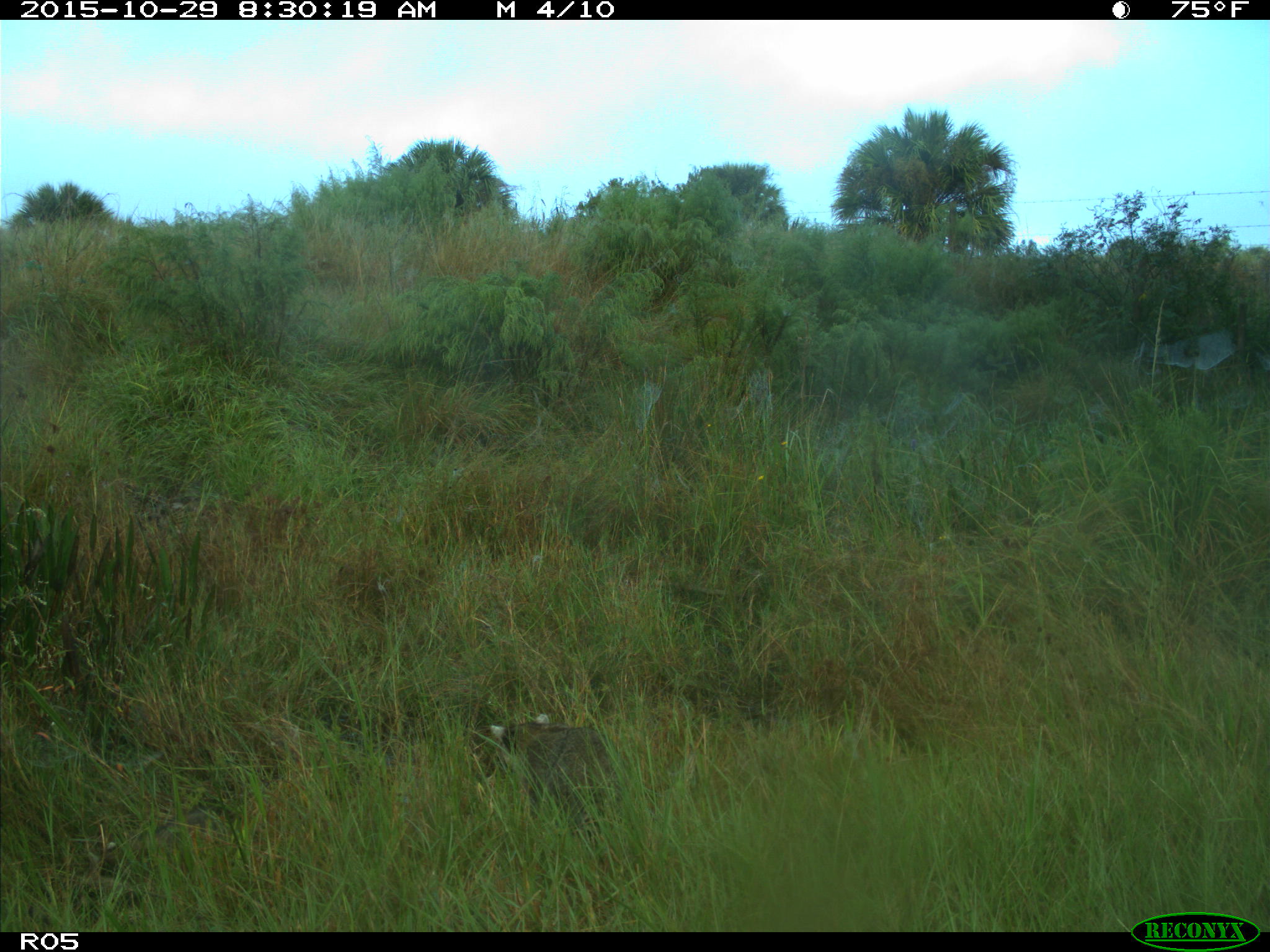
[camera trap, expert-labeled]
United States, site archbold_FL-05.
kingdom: Animalia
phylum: Chordata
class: Mammalia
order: Carnivora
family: Procyonidae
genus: Procyon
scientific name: Procyon lotor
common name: common raccoon